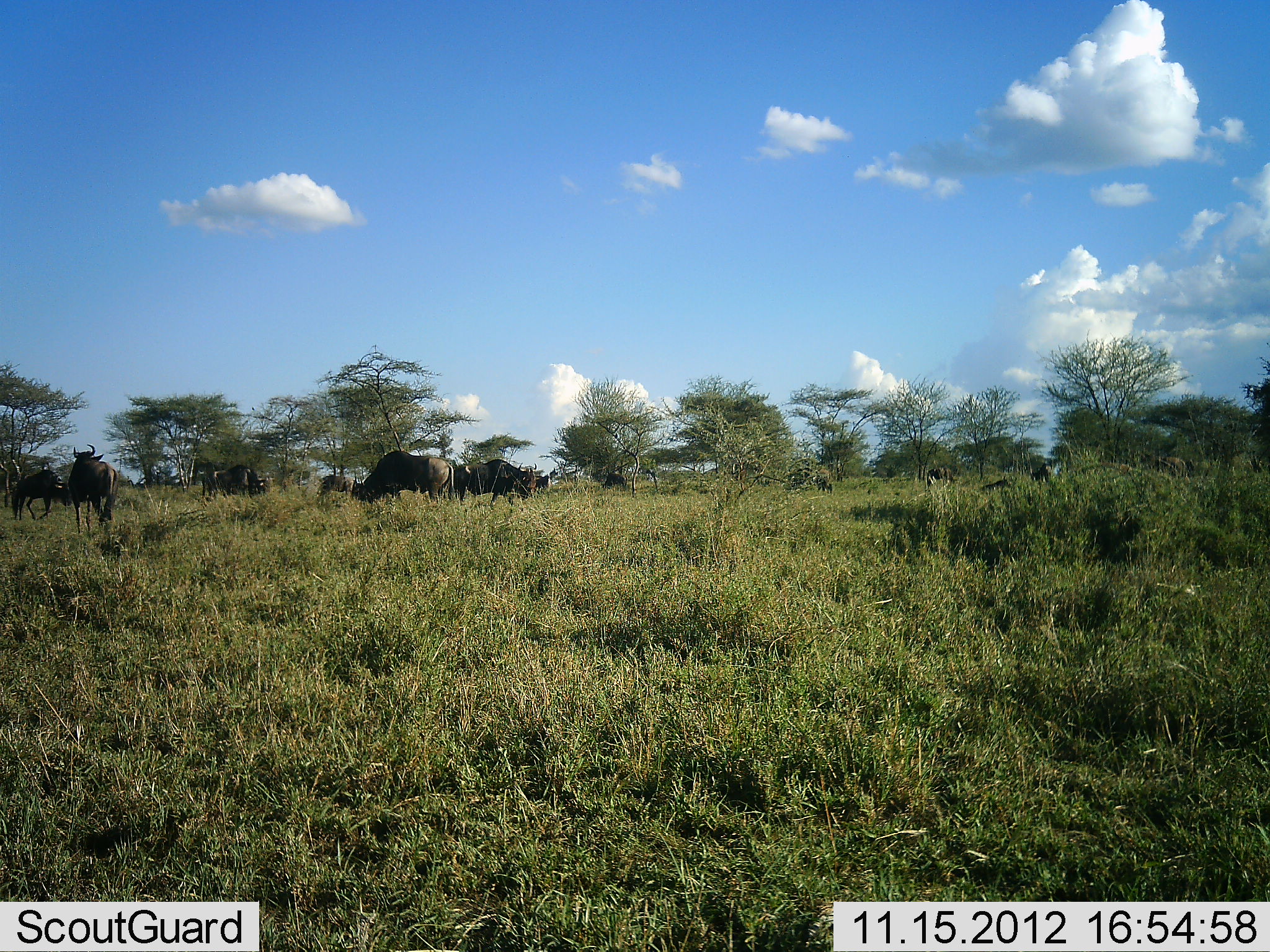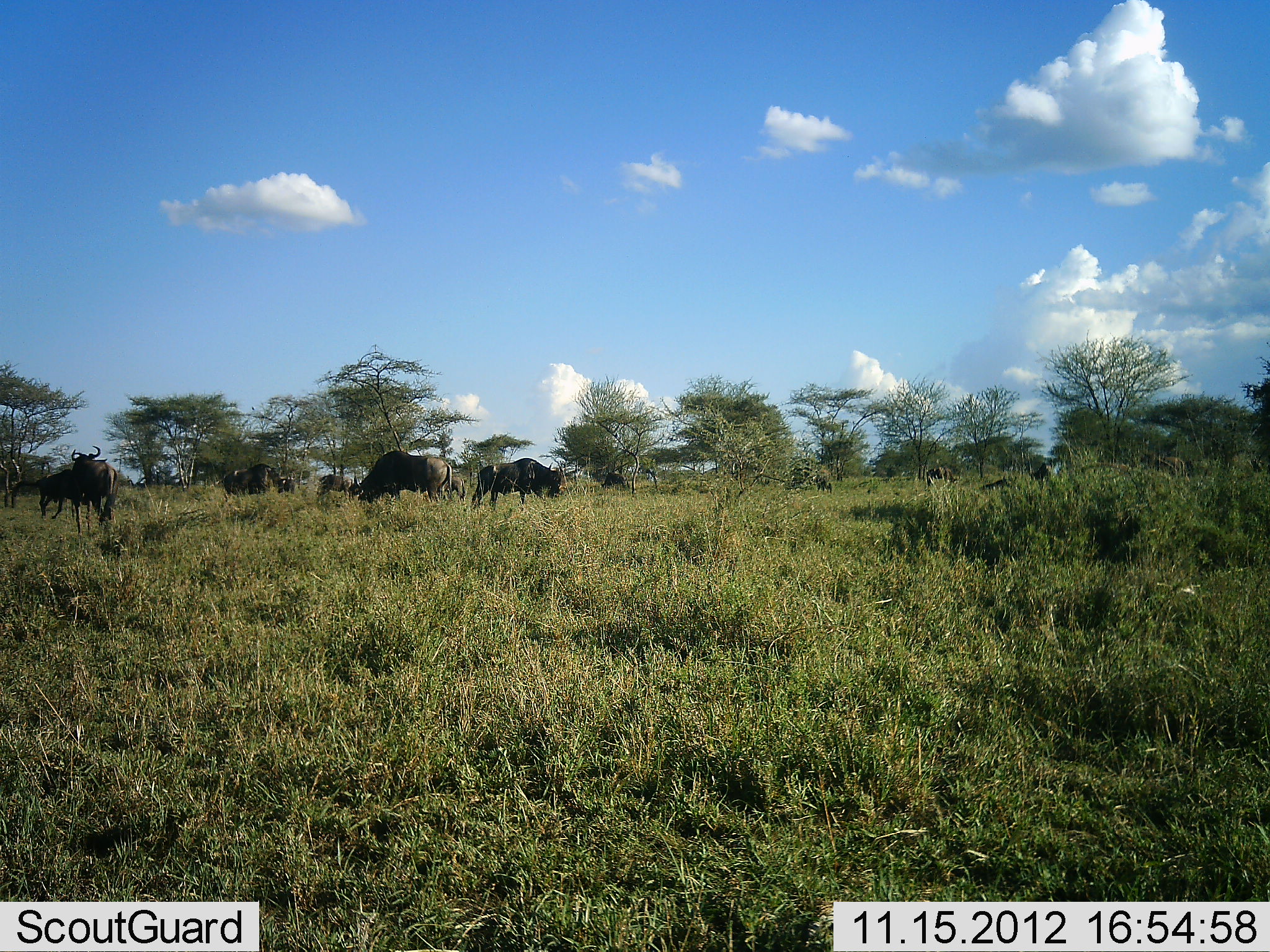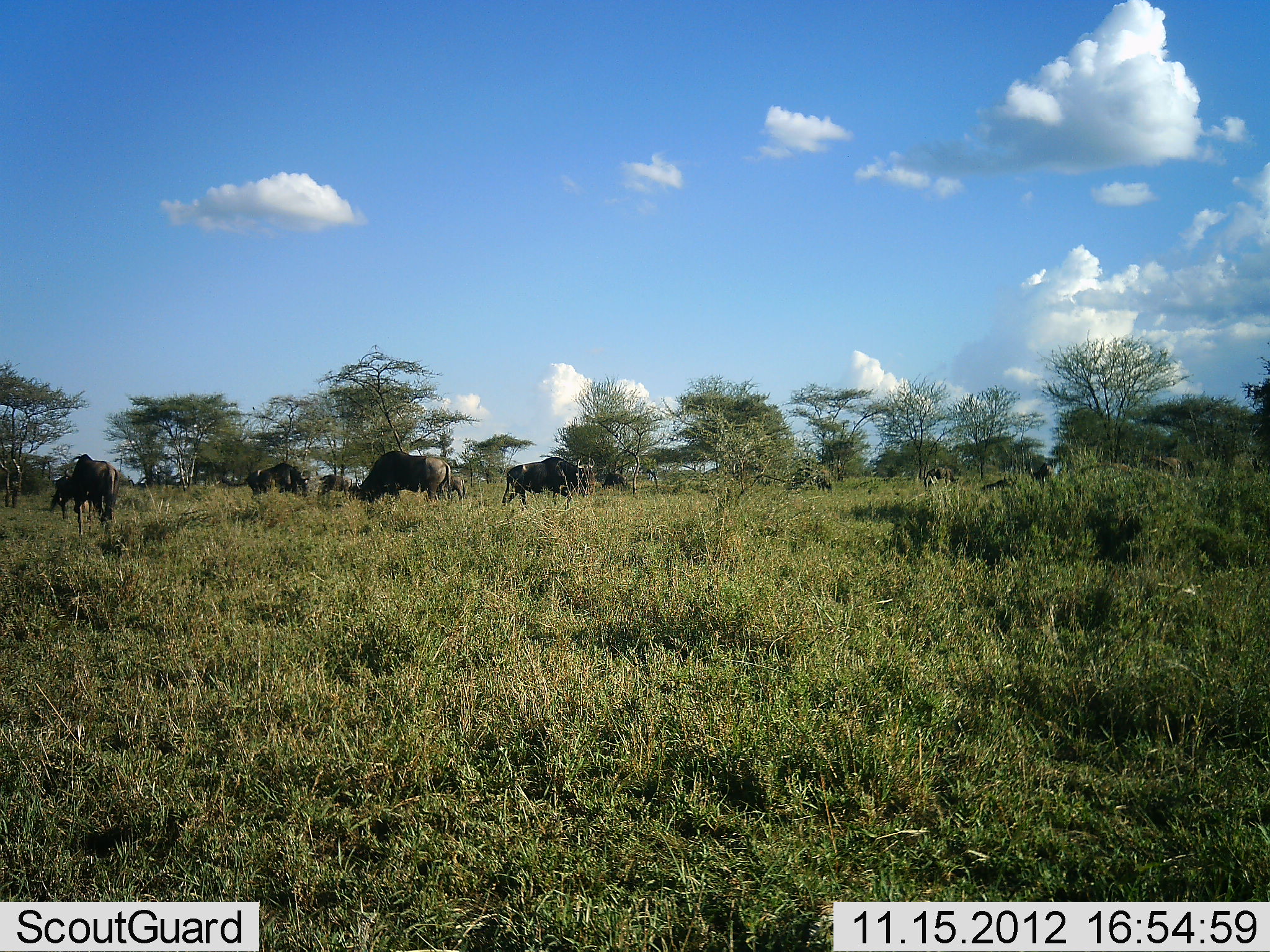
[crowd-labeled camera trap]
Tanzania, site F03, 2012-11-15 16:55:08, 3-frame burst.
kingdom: Animalia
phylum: Chordata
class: Mammalia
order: Artiodactyla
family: Bovidae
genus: Connochaetes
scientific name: Connochaetes taurinus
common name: blue wildebeest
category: wildebeest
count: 8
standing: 50%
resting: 0%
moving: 70%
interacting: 0%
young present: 0%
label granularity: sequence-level